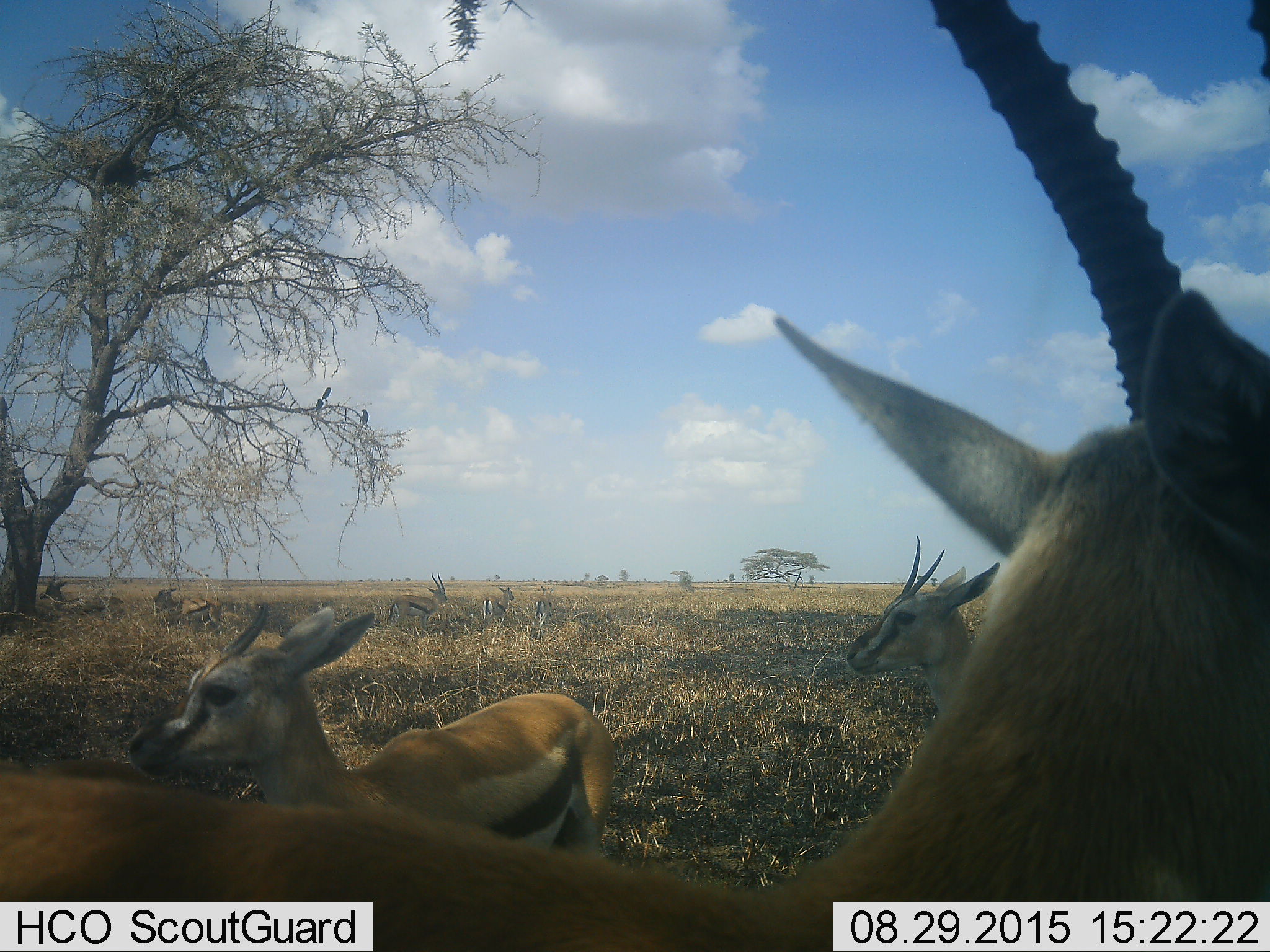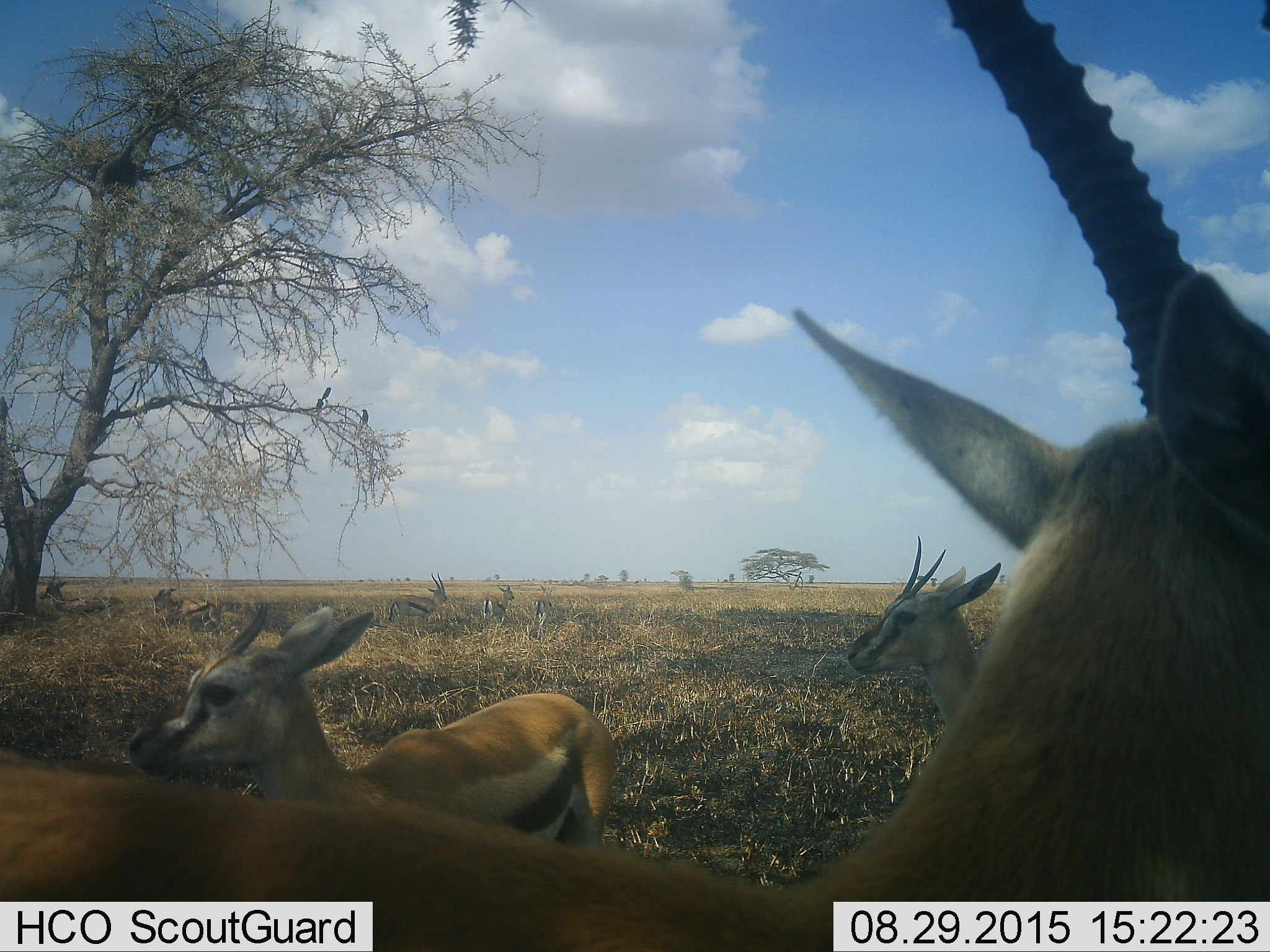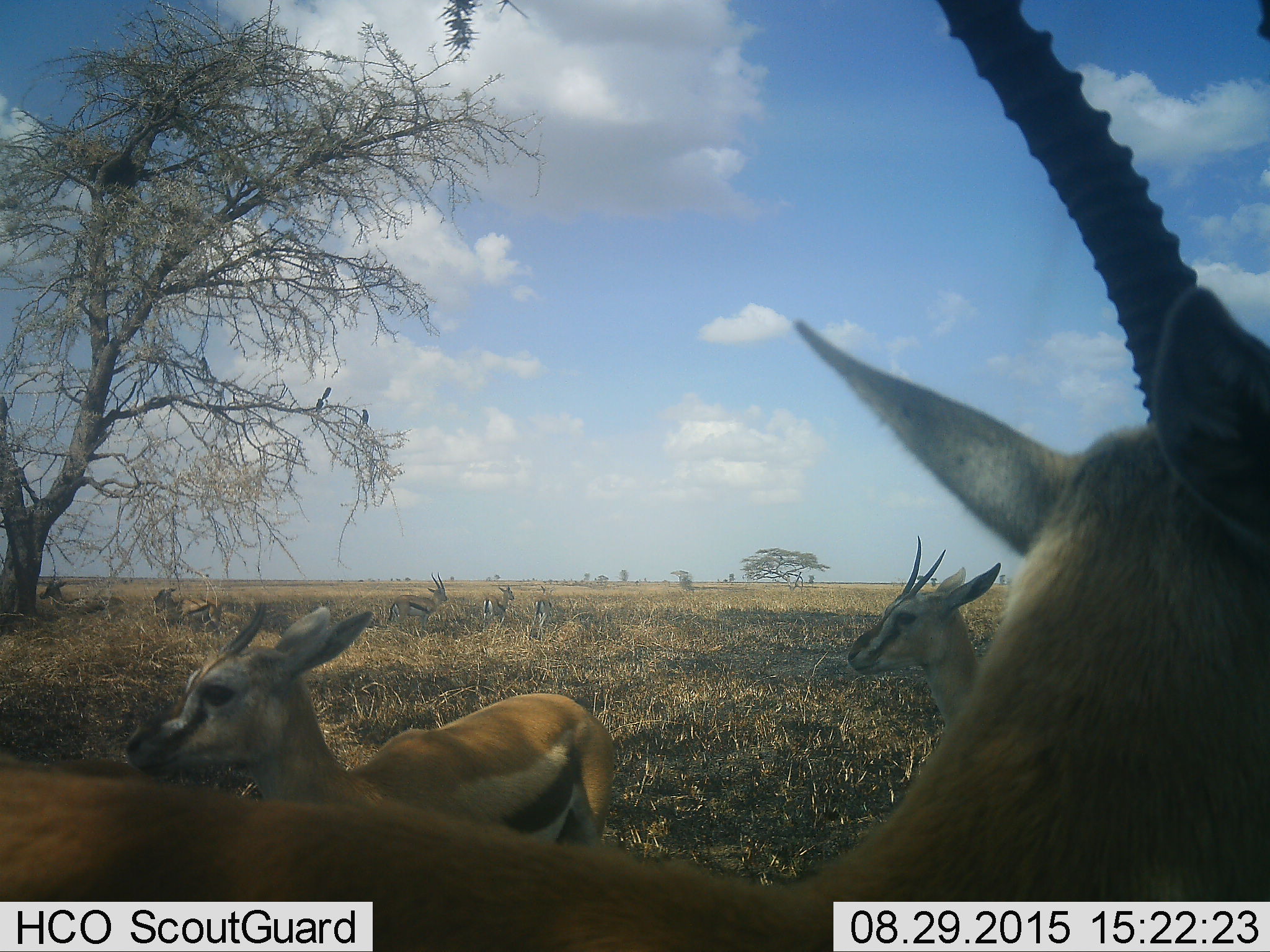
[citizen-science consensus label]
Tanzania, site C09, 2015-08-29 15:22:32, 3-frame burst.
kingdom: Animalia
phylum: Chordata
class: Mammalia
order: Artiodactyla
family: Bovidae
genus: Eudorcas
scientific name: Eudorcas thomsonii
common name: thomson's gazelle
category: gazellethomsons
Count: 8.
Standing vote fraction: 94%.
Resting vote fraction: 31%.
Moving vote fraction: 19%.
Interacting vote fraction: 6%.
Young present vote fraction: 25%.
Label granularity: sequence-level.